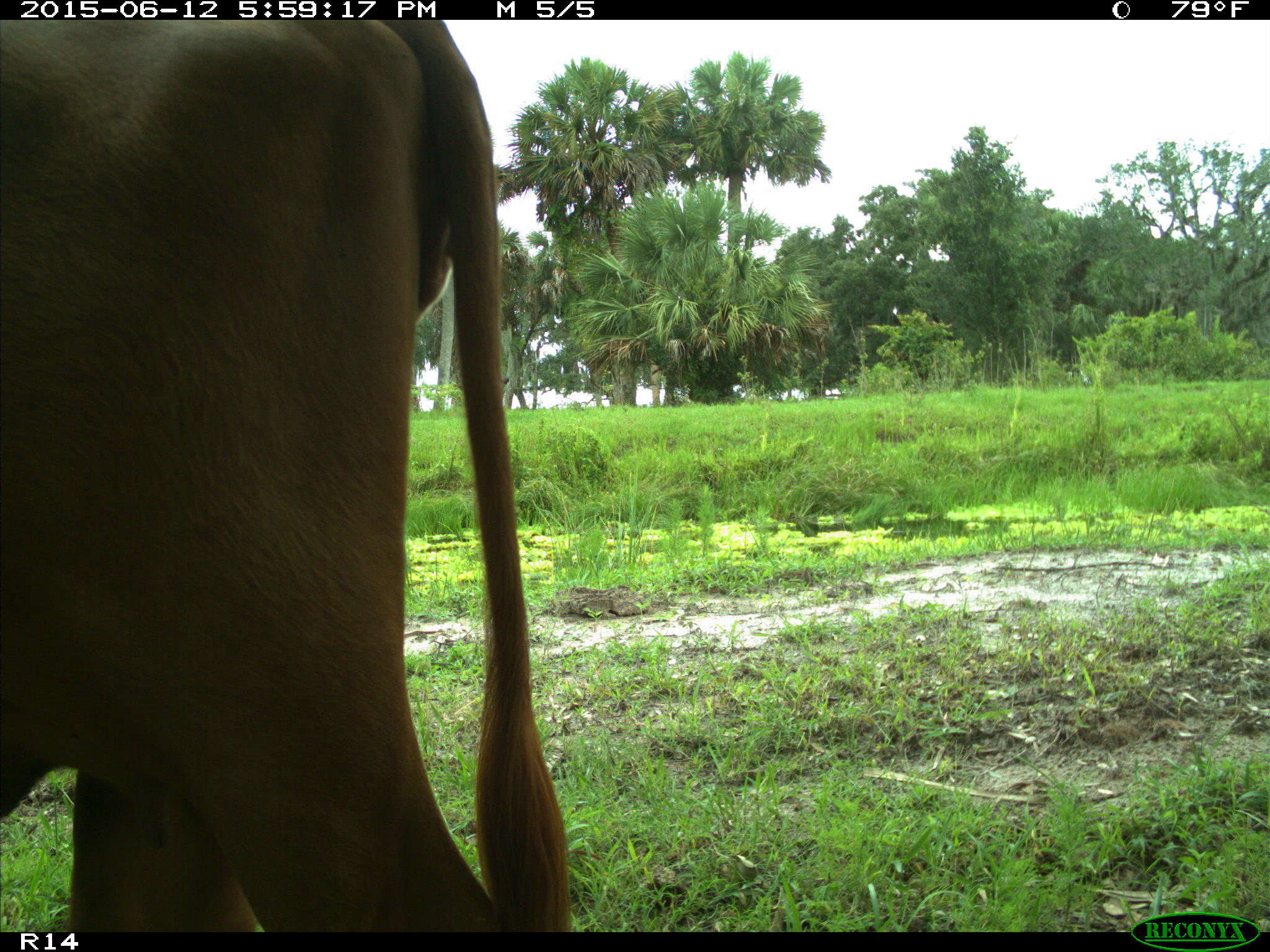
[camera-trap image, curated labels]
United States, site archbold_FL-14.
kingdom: Animalia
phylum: Chordata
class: Mammalia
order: Artiodactyla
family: Bovidae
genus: Bos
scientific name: Bos taurus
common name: domestic cow